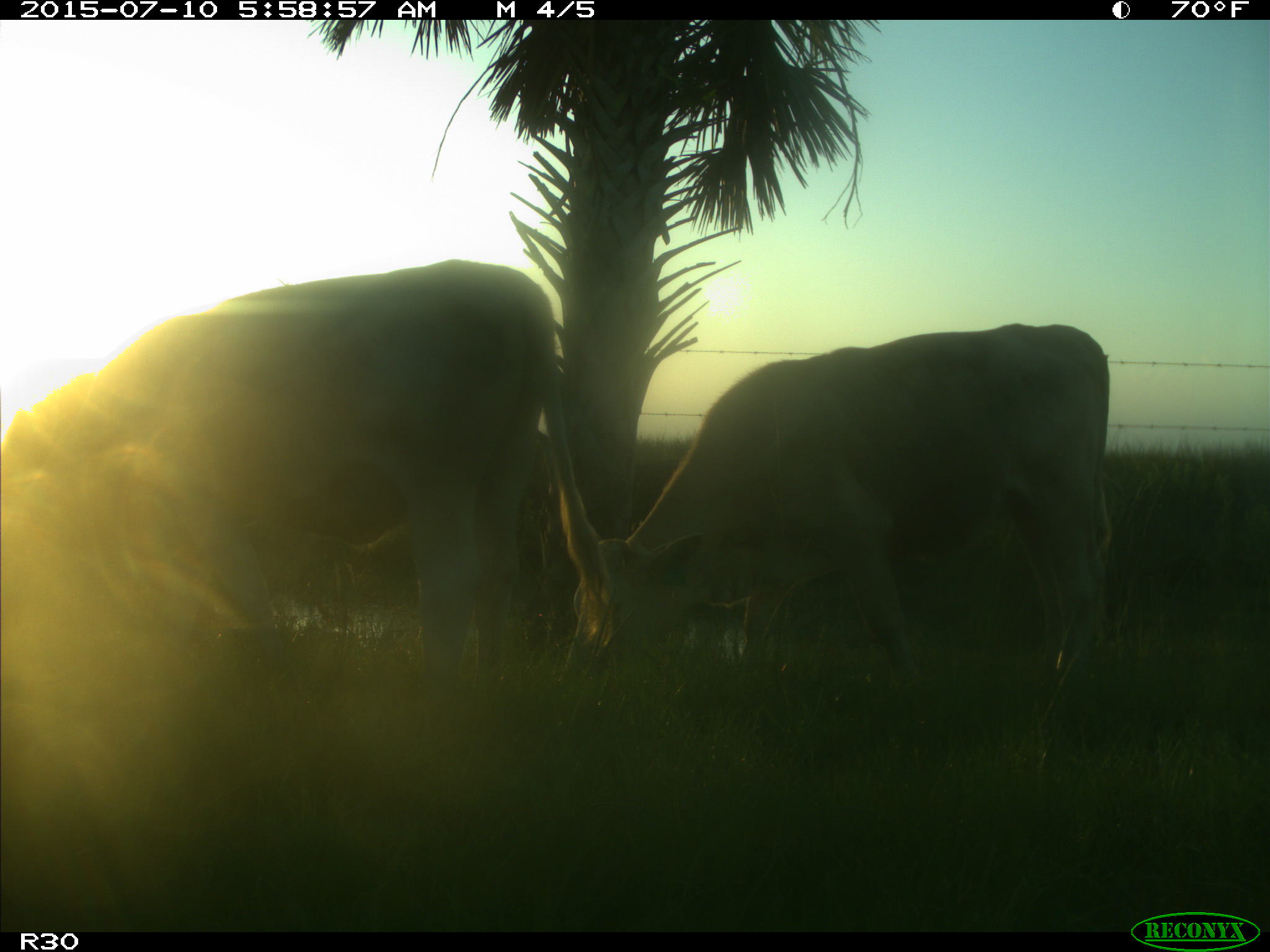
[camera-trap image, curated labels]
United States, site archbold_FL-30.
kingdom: Animalia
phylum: Chordata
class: Mammalia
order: Artiodactyla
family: Bovidae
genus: Bos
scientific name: Bos taurus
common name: domestic cow